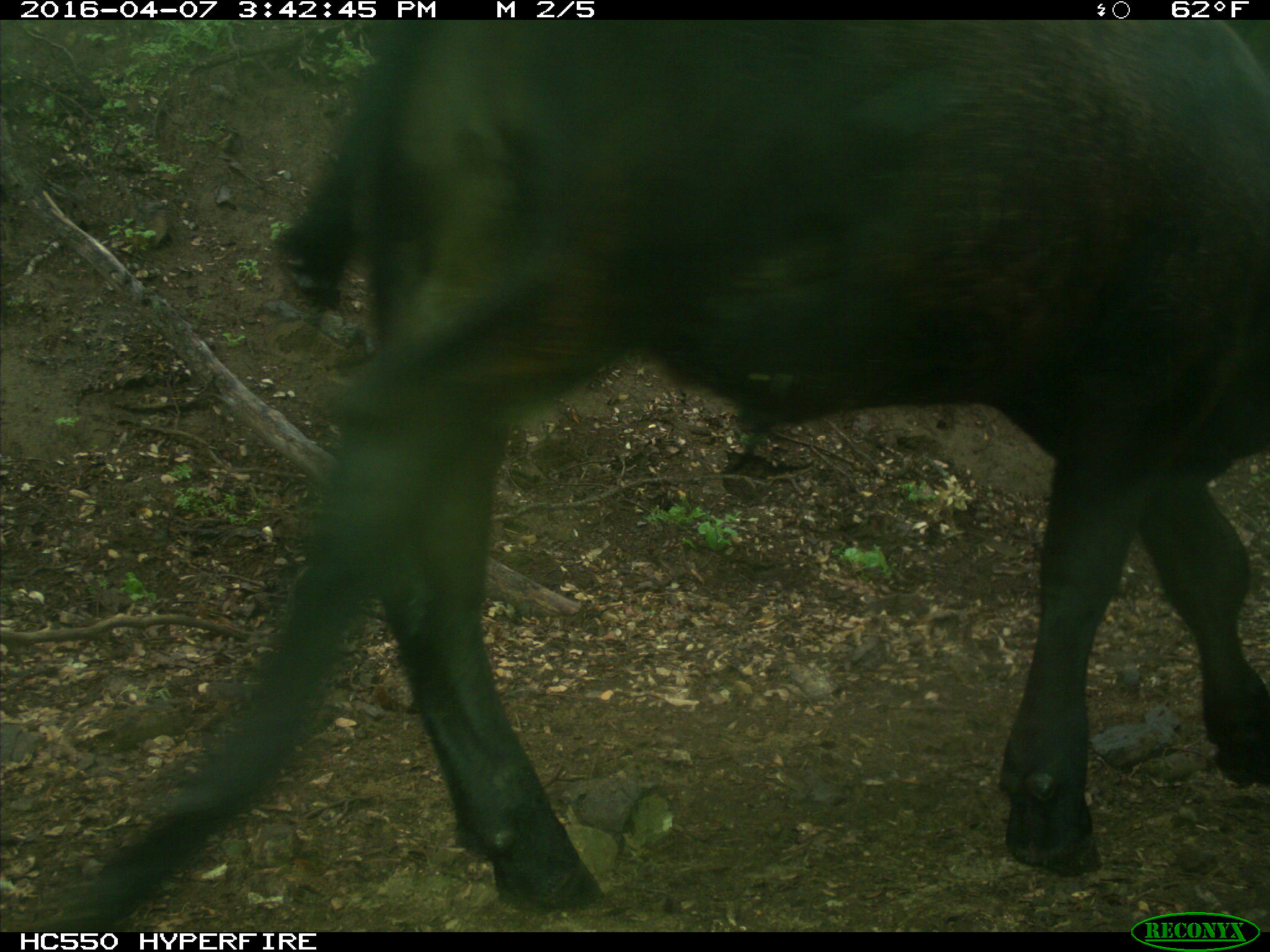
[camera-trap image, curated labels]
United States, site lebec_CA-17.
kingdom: Animalia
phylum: Chordata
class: Mammalia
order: Artiodactyla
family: Bovidae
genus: Bos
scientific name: Bos taurus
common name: domestic cow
Bos taurus (domestic cow).